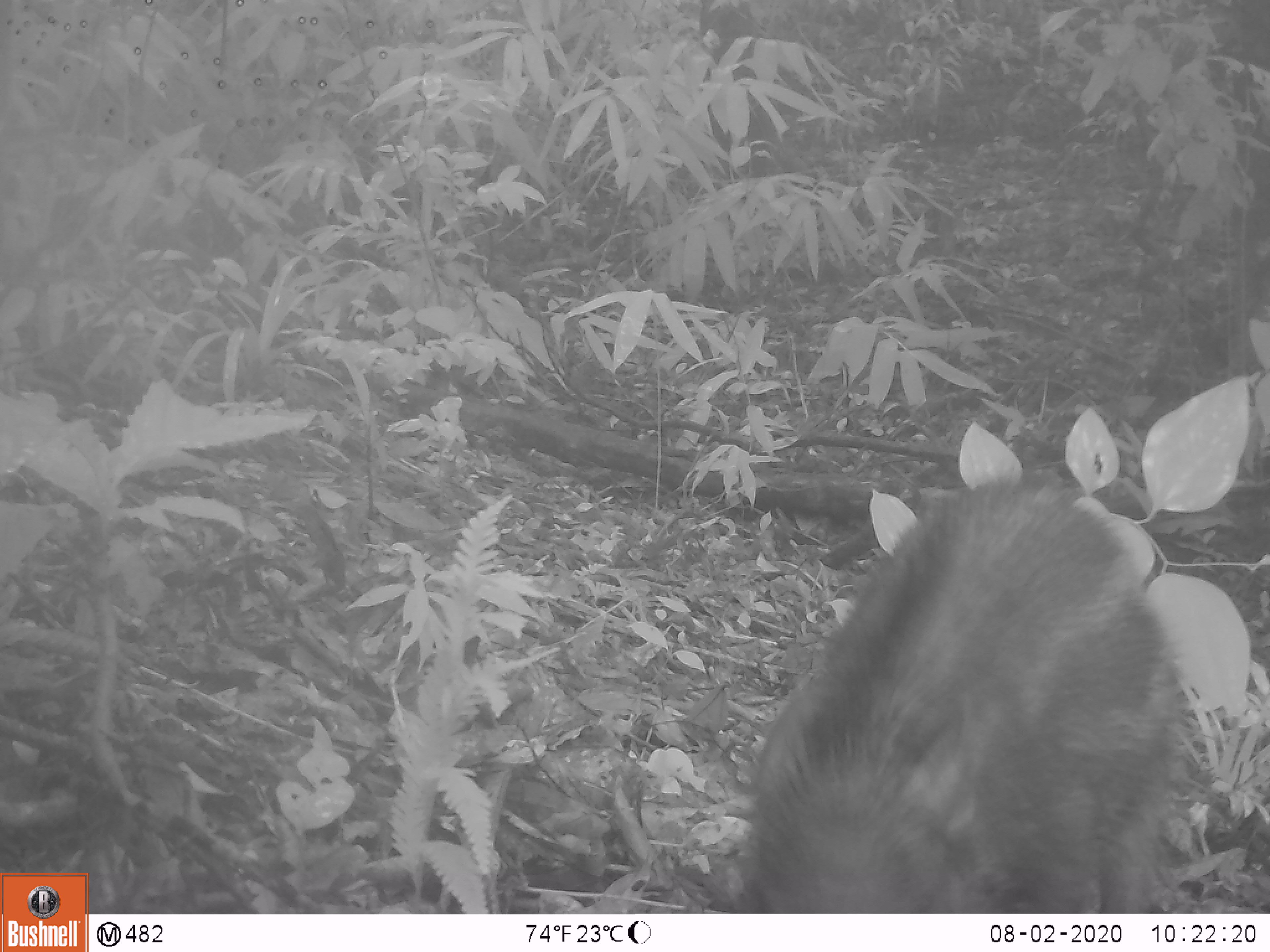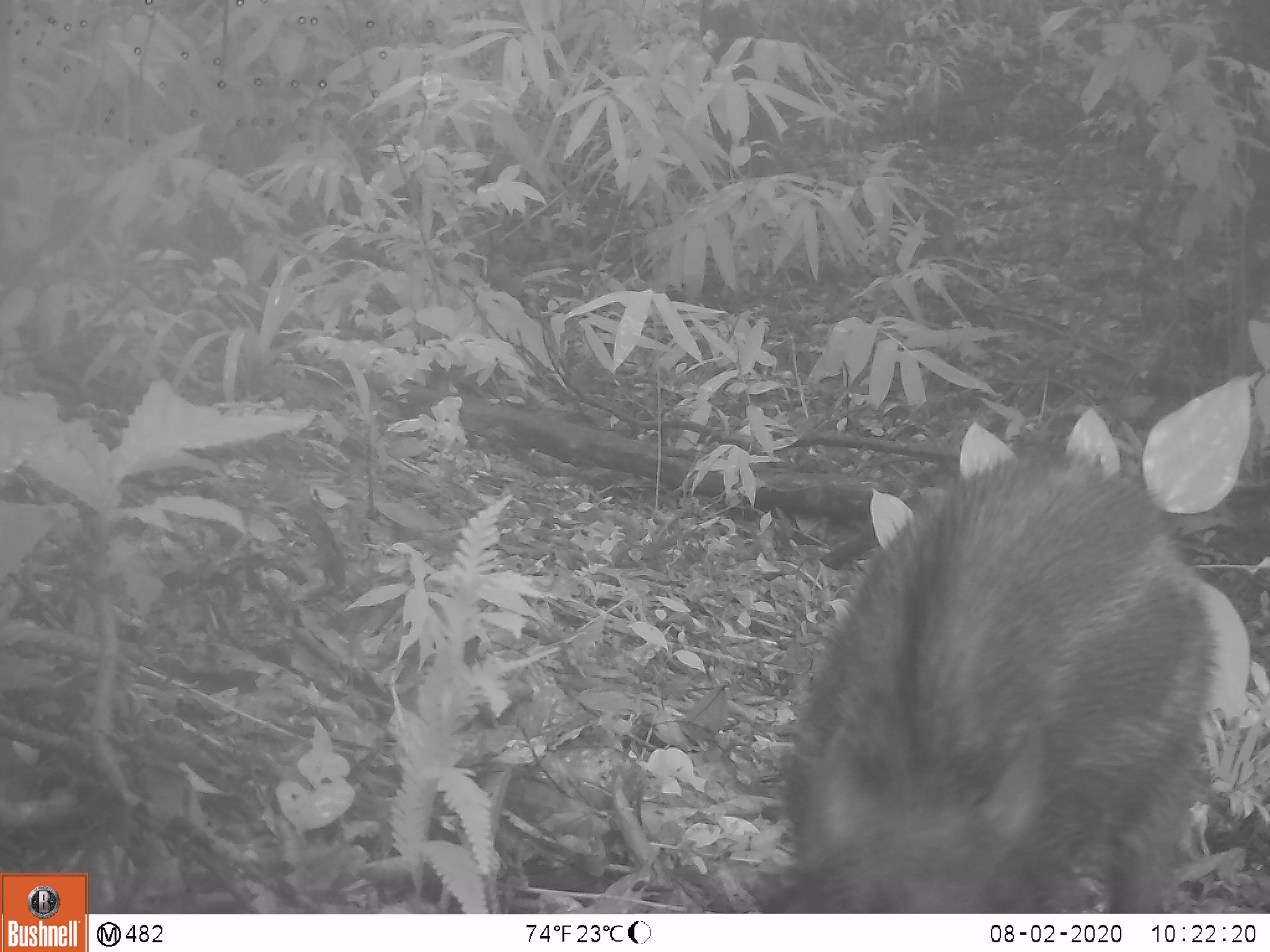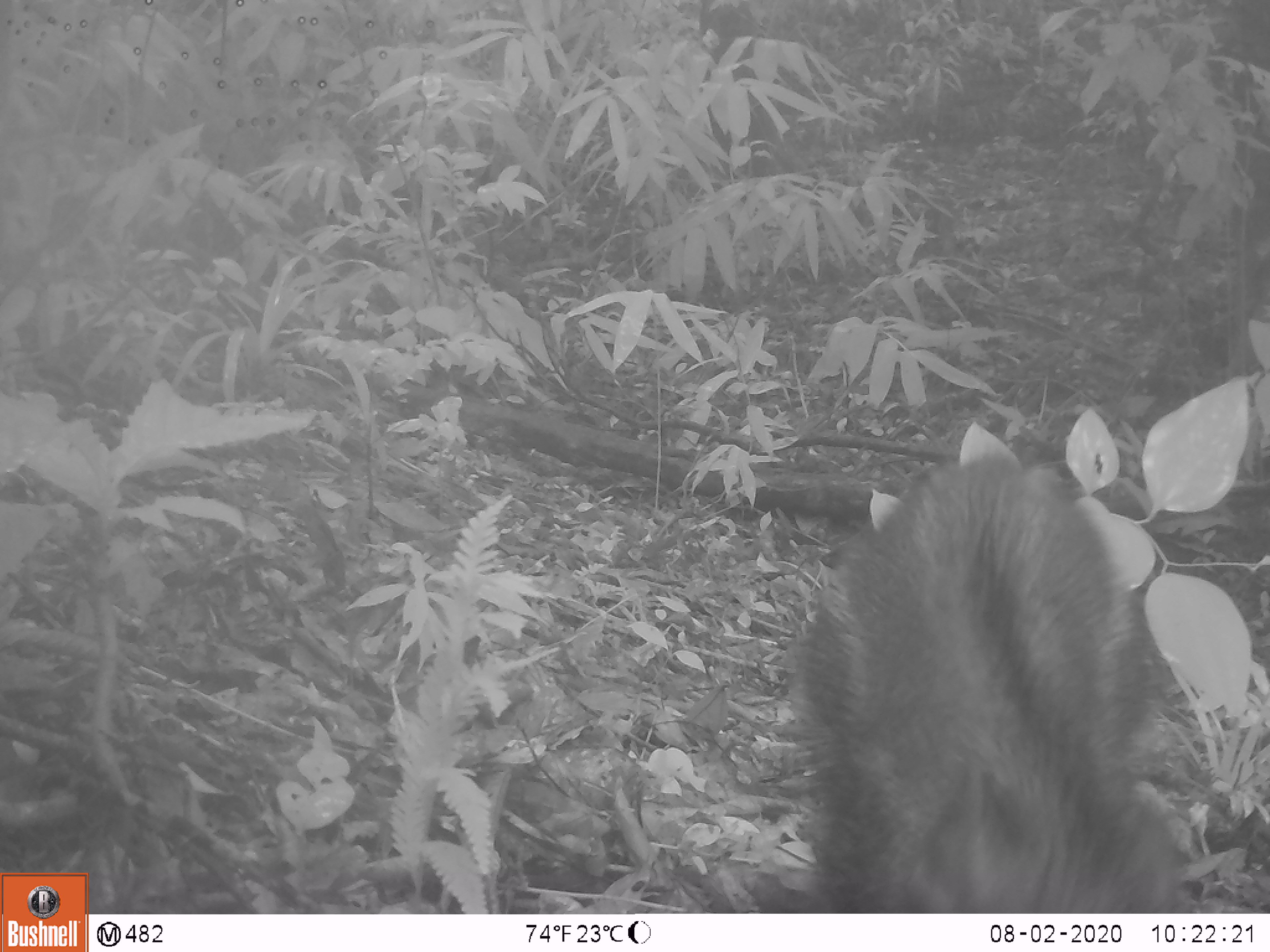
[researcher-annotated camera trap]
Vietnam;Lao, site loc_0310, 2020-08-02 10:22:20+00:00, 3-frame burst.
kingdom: Animalia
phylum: Chordata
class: Mammalia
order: Artiodactyla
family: Suidae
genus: Sus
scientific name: Sus scrofa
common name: eurasian wild pig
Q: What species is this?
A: Eurasian wild pig (Sus scrofa).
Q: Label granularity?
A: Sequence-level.